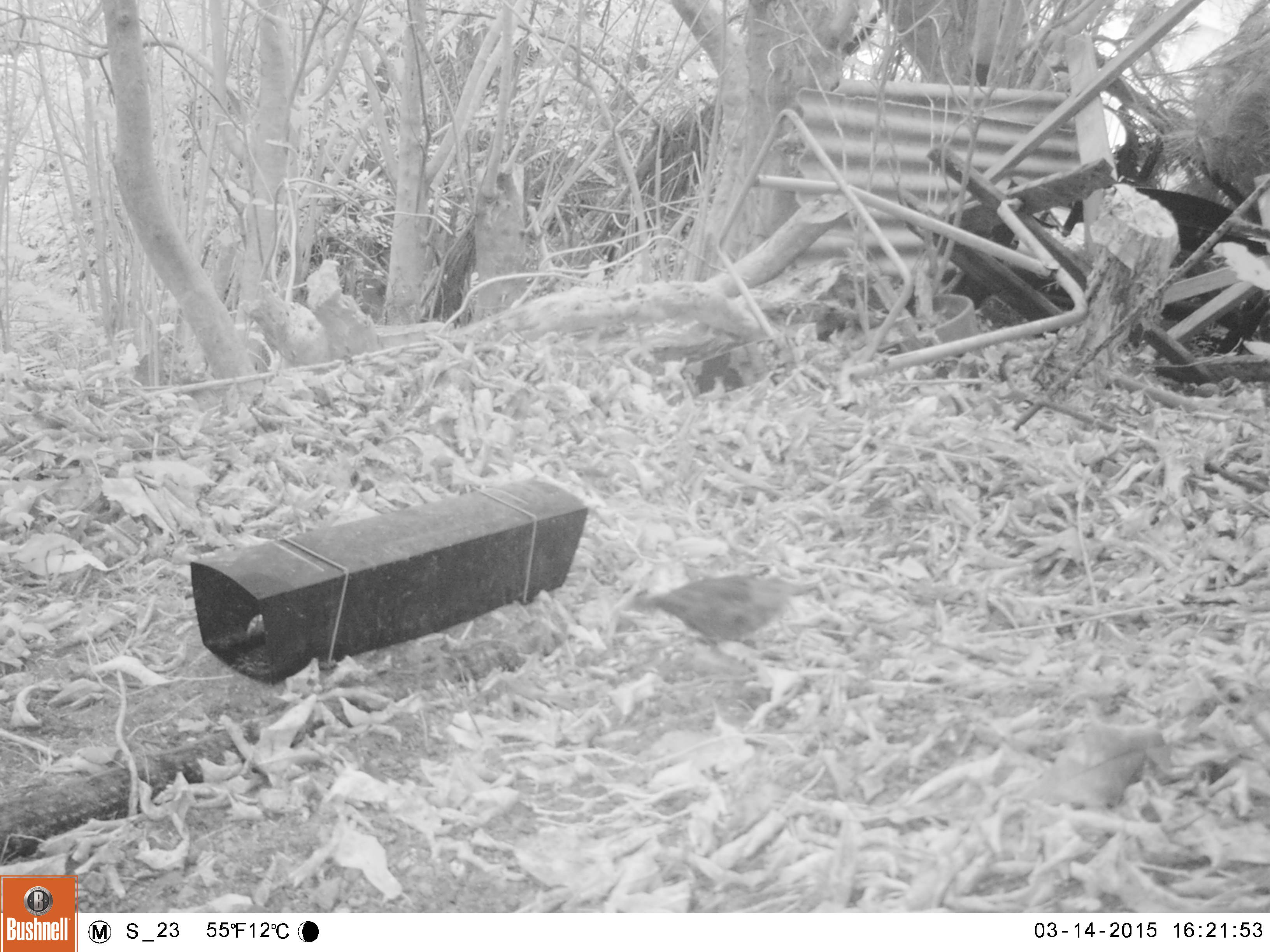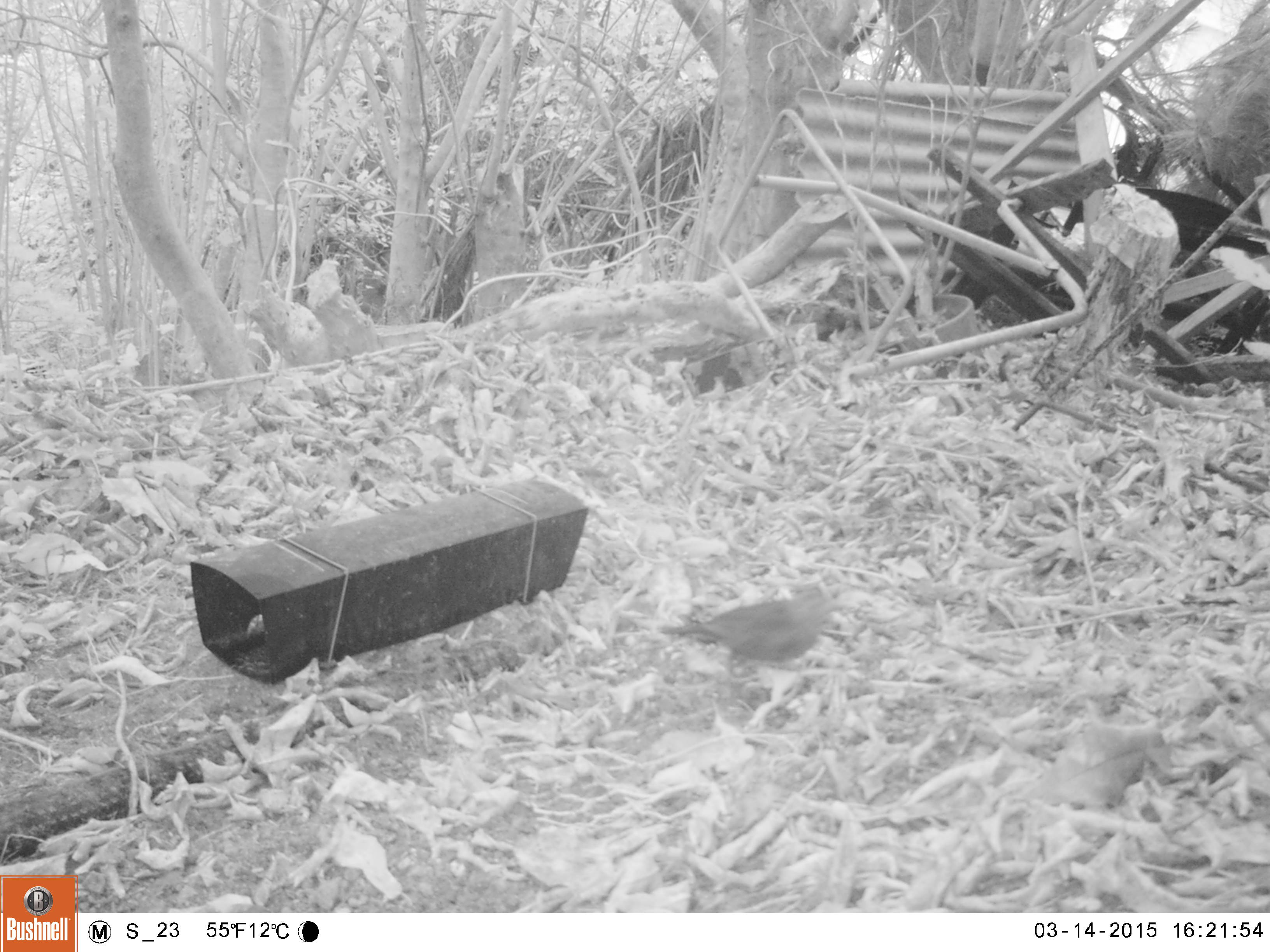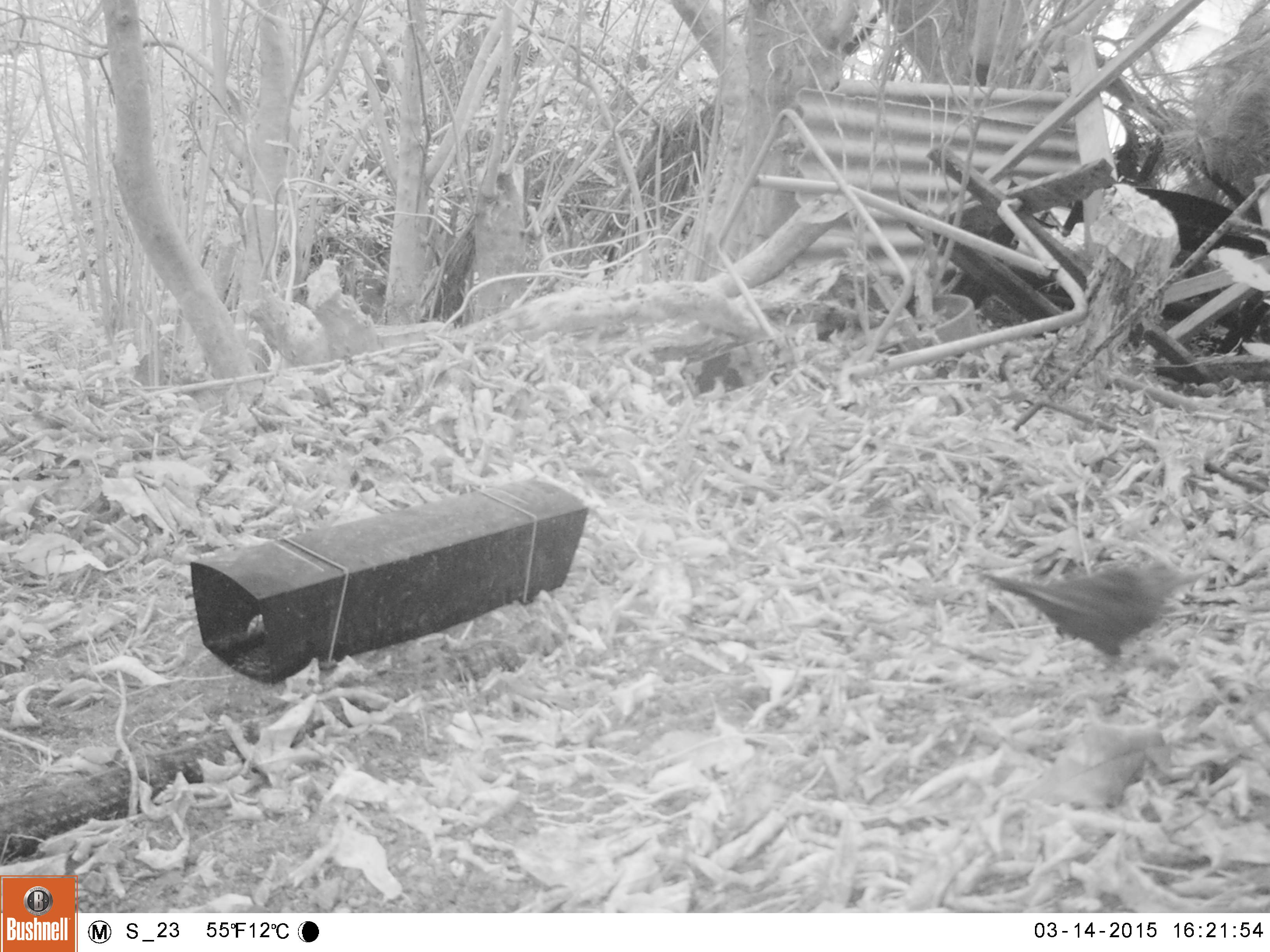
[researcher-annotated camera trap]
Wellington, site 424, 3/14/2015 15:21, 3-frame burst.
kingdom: Animalia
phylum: Chordata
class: Aves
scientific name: Aves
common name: bird